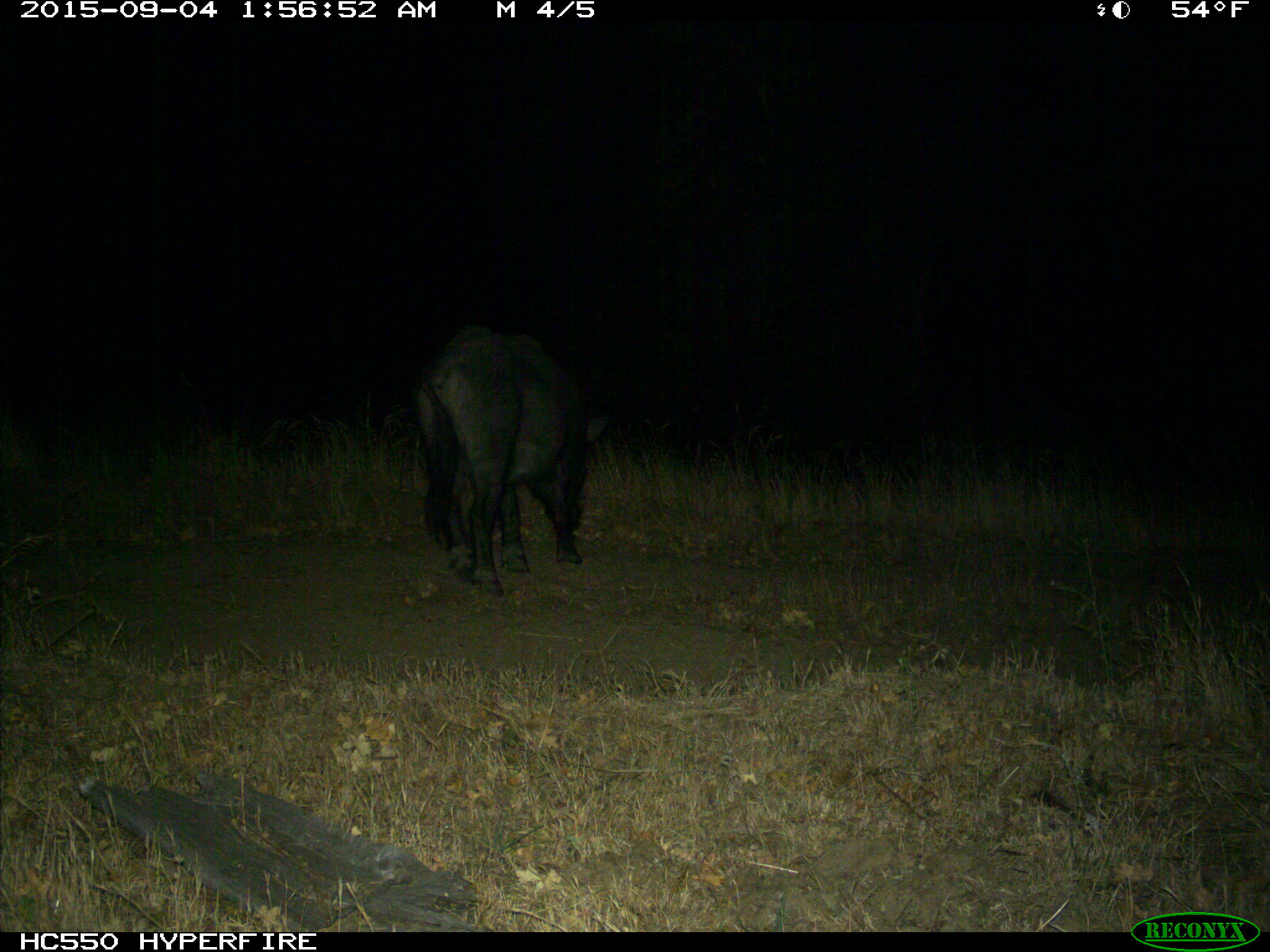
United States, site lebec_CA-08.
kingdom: Animalia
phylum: Chordata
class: Mammalia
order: Artiodactyla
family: Suidae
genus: Sus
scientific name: Sus scrofa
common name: wild boar